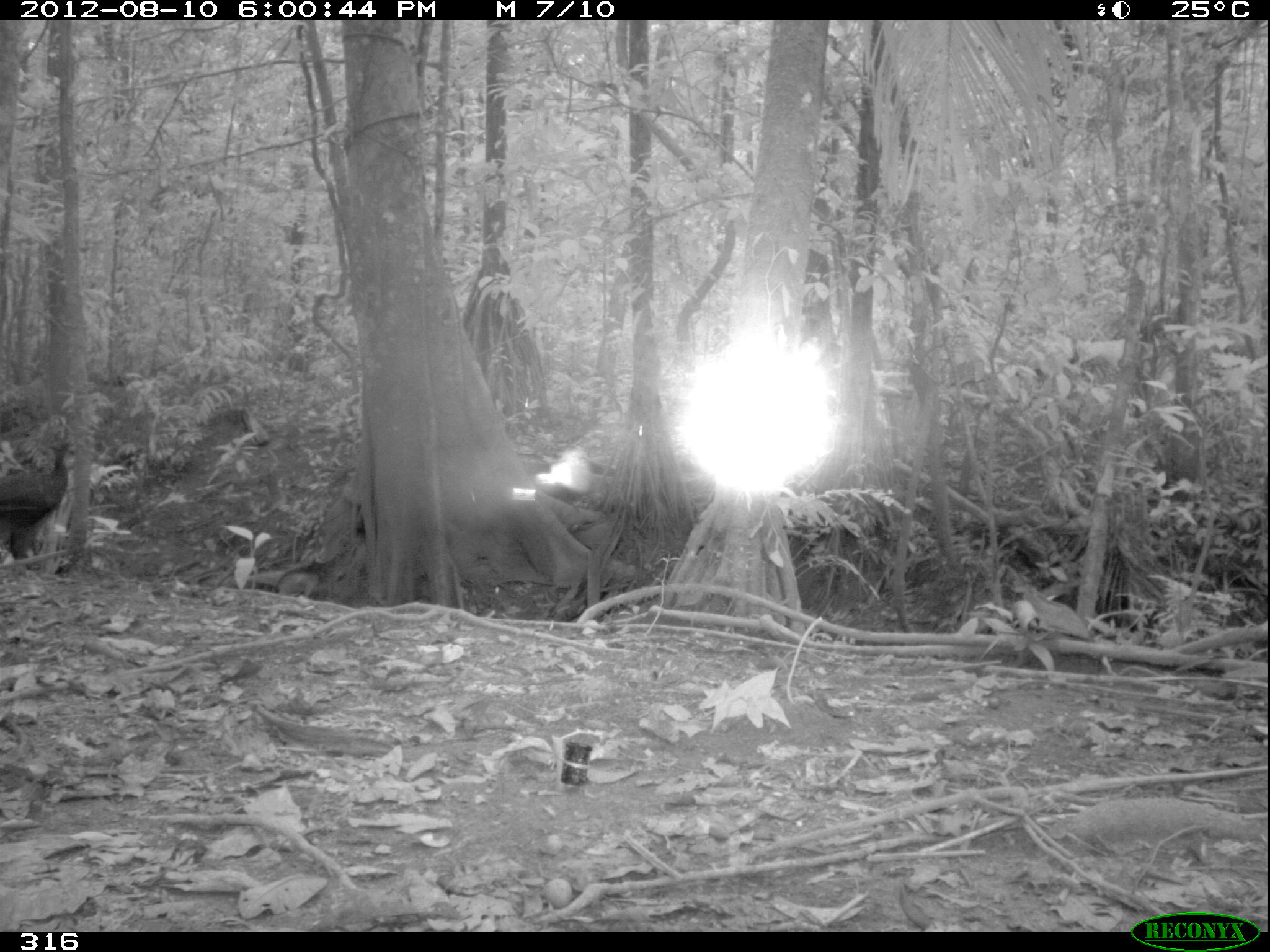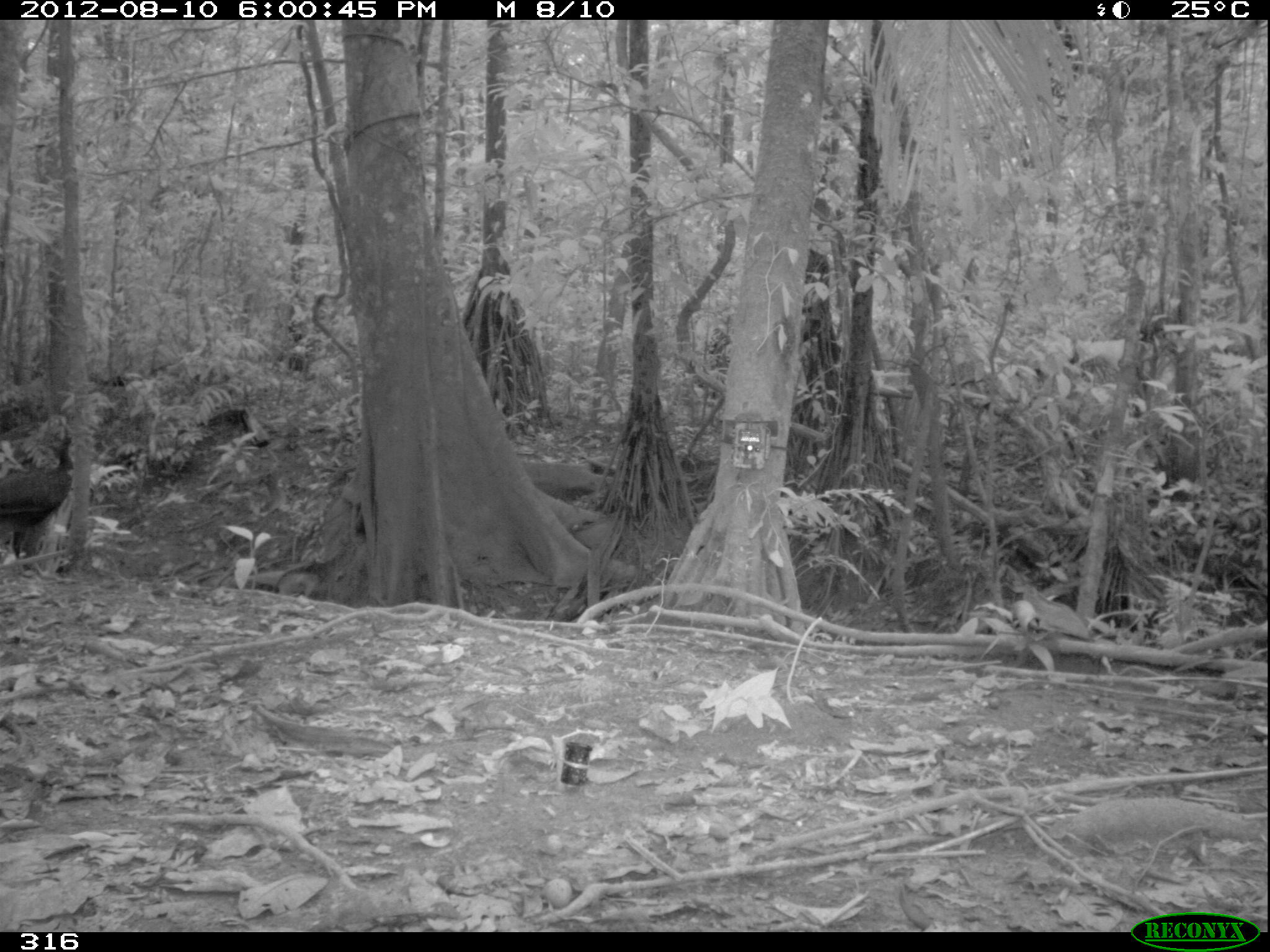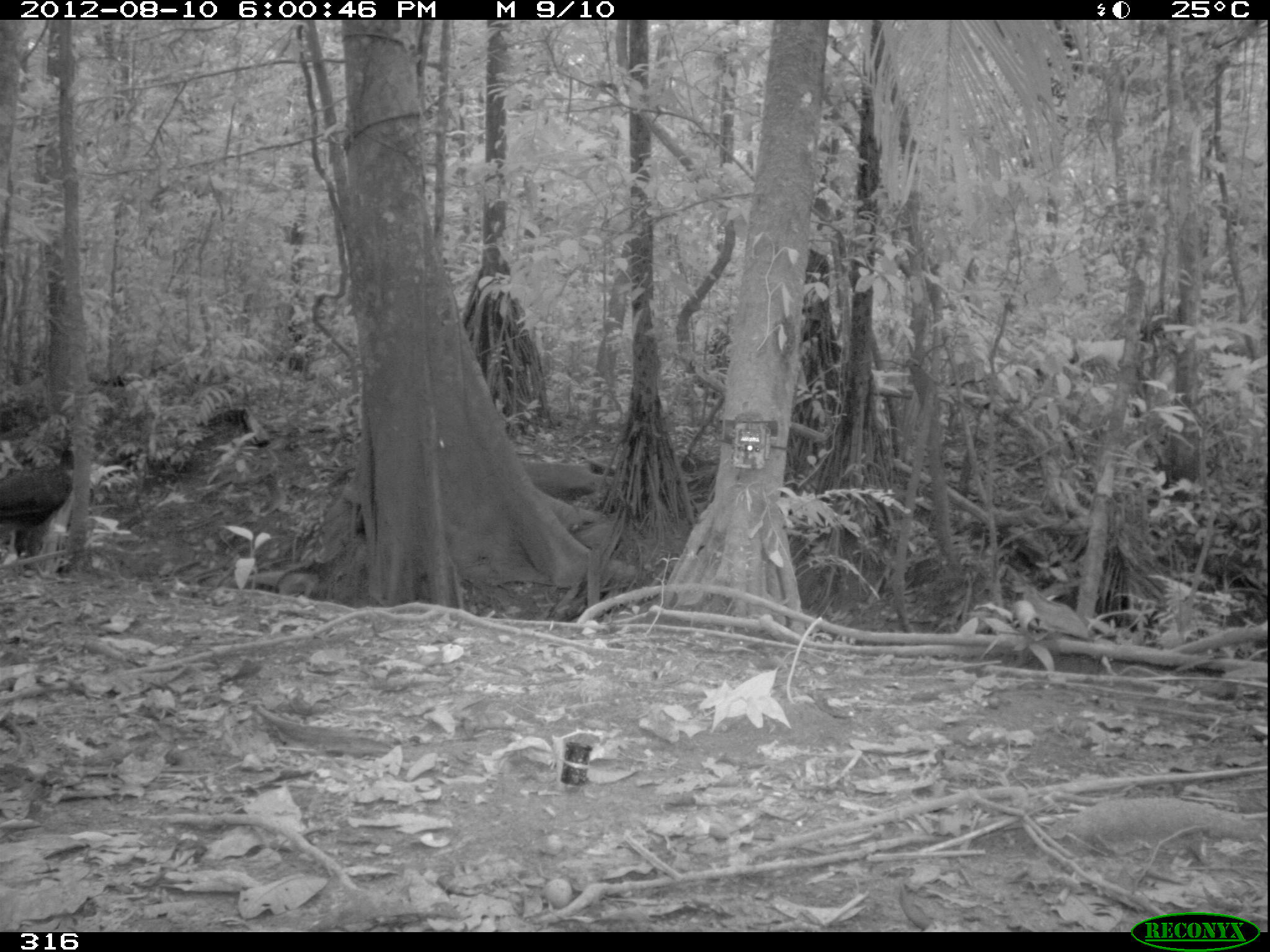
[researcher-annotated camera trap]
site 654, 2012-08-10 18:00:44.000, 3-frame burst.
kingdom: Animalia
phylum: Chordata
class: Aves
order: Galliformes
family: Cracidae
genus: Penelope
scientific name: Penelope jacquacu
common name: spix's guan